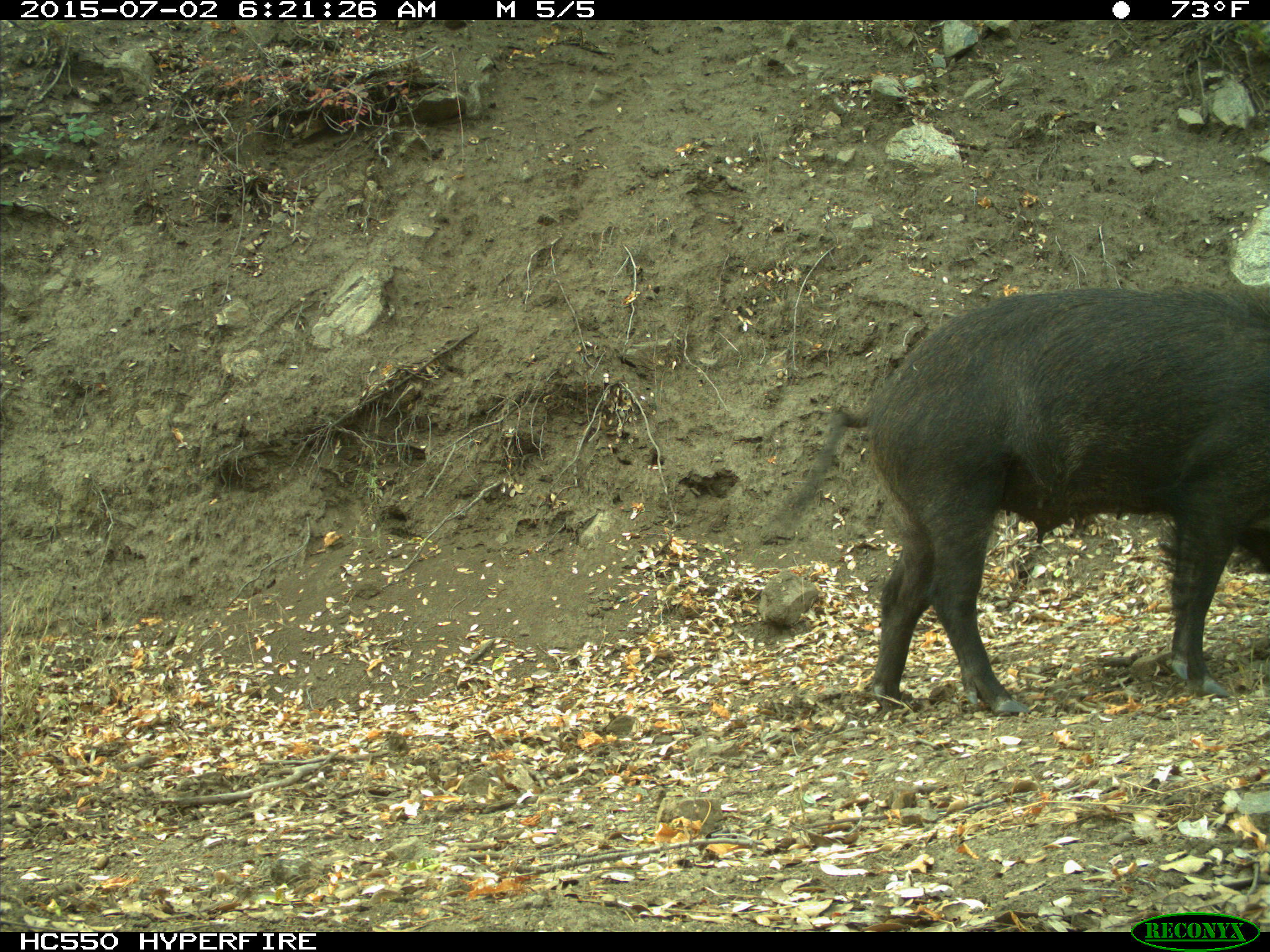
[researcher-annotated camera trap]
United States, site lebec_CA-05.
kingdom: Animalia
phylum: Chordata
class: Mammalia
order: Artiodactyla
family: Suidae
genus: Sus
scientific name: Sus scrofa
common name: wild boar